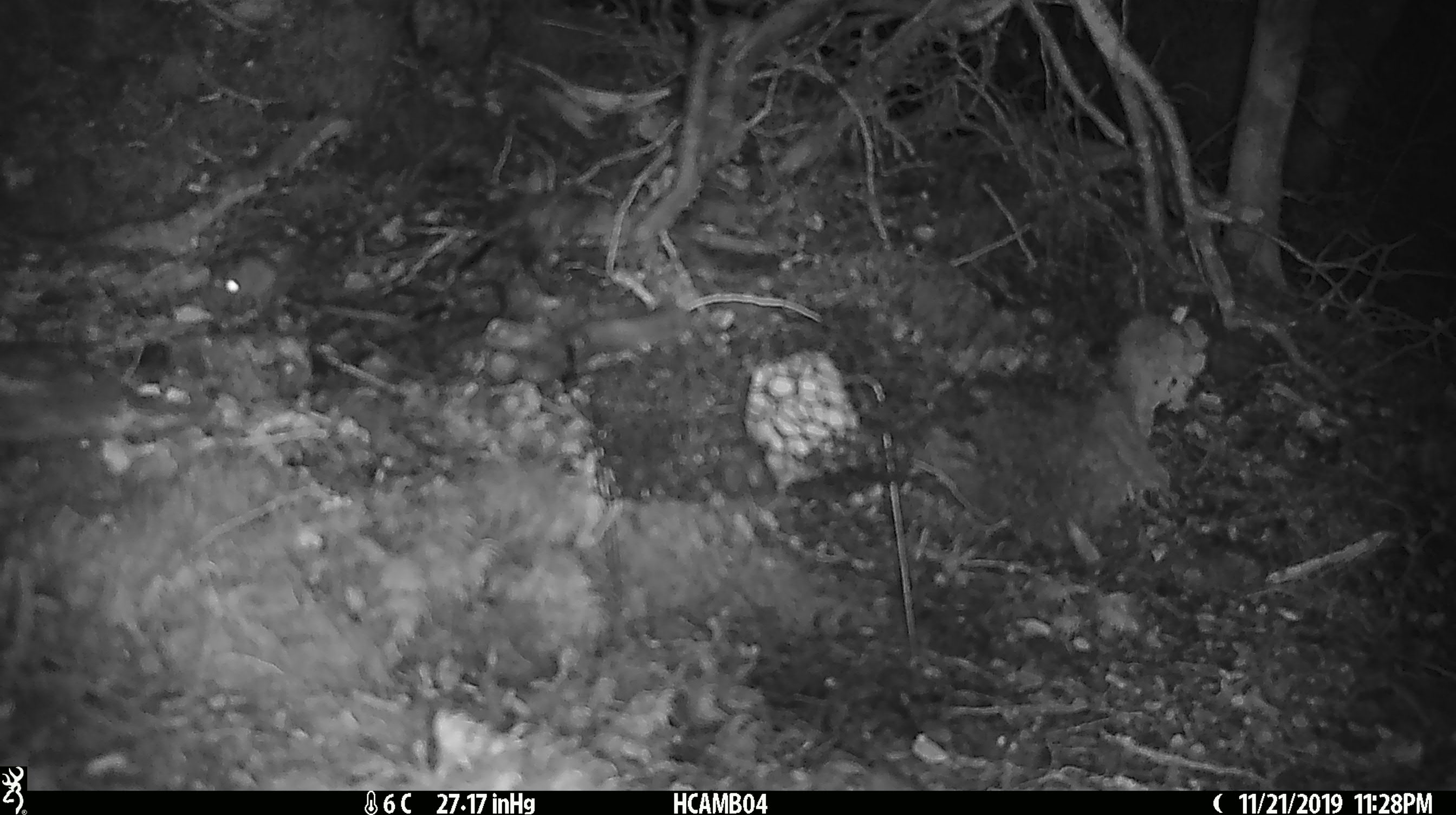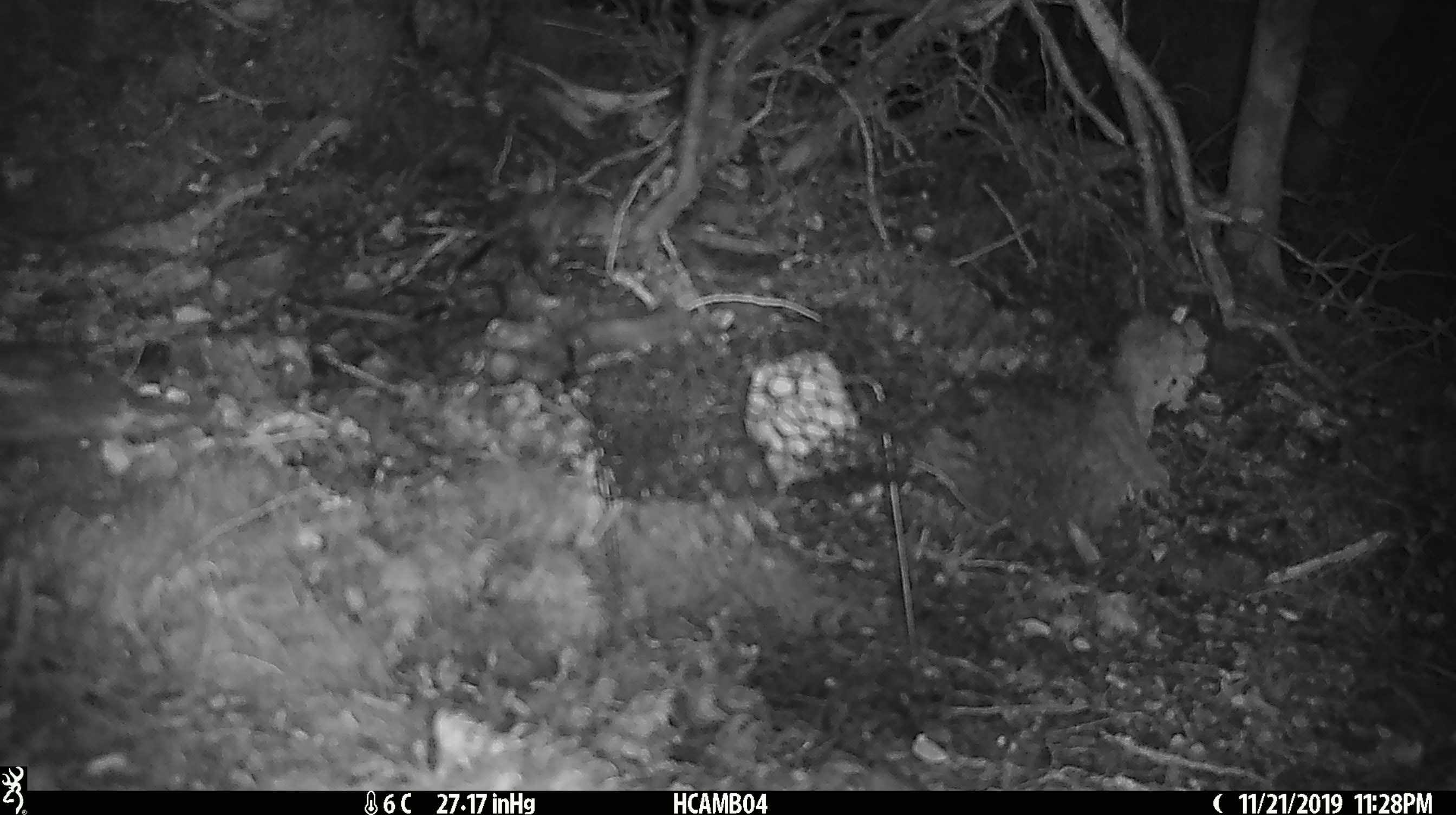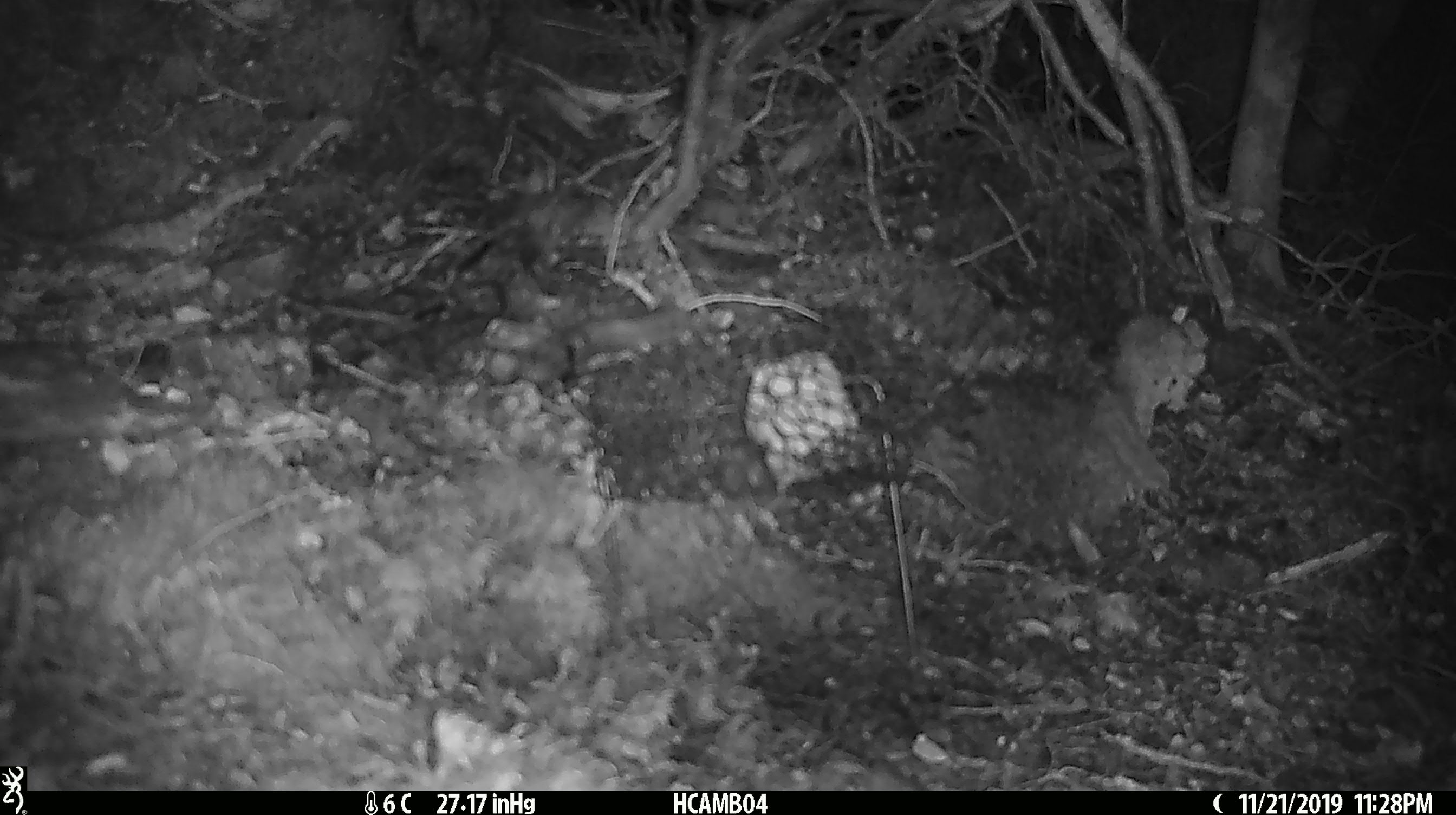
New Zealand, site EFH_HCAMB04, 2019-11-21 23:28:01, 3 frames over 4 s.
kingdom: Animalia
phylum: Chordata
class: Mammalia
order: Rodentia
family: Muridae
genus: Mus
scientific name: Mus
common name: mouse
Mouse (Mus).